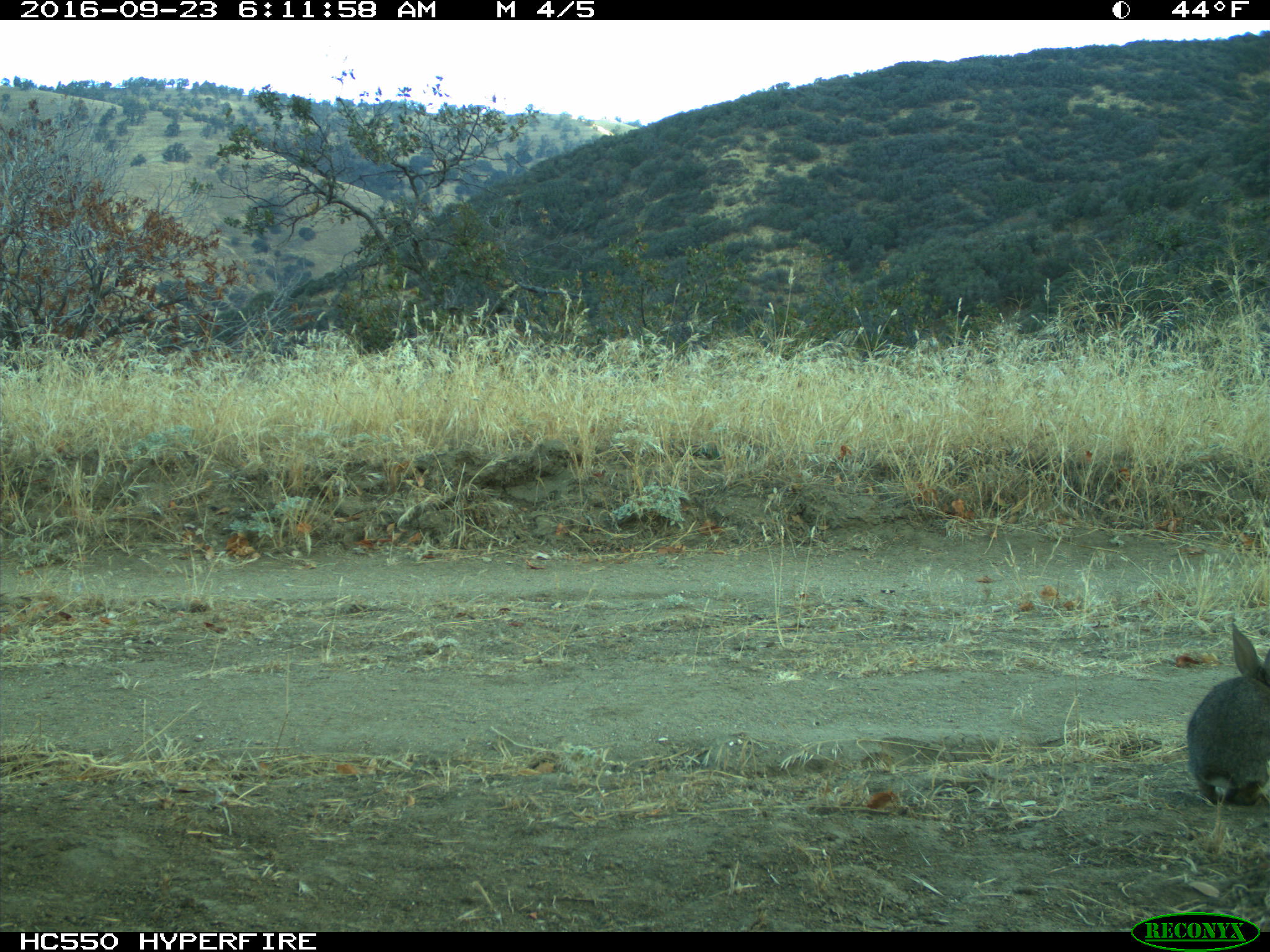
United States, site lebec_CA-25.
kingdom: Animalia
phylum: Chordata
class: Mammalia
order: Lagomorpha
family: Leporidae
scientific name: Leporidae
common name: rabbits and hares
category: unidentified rabbit